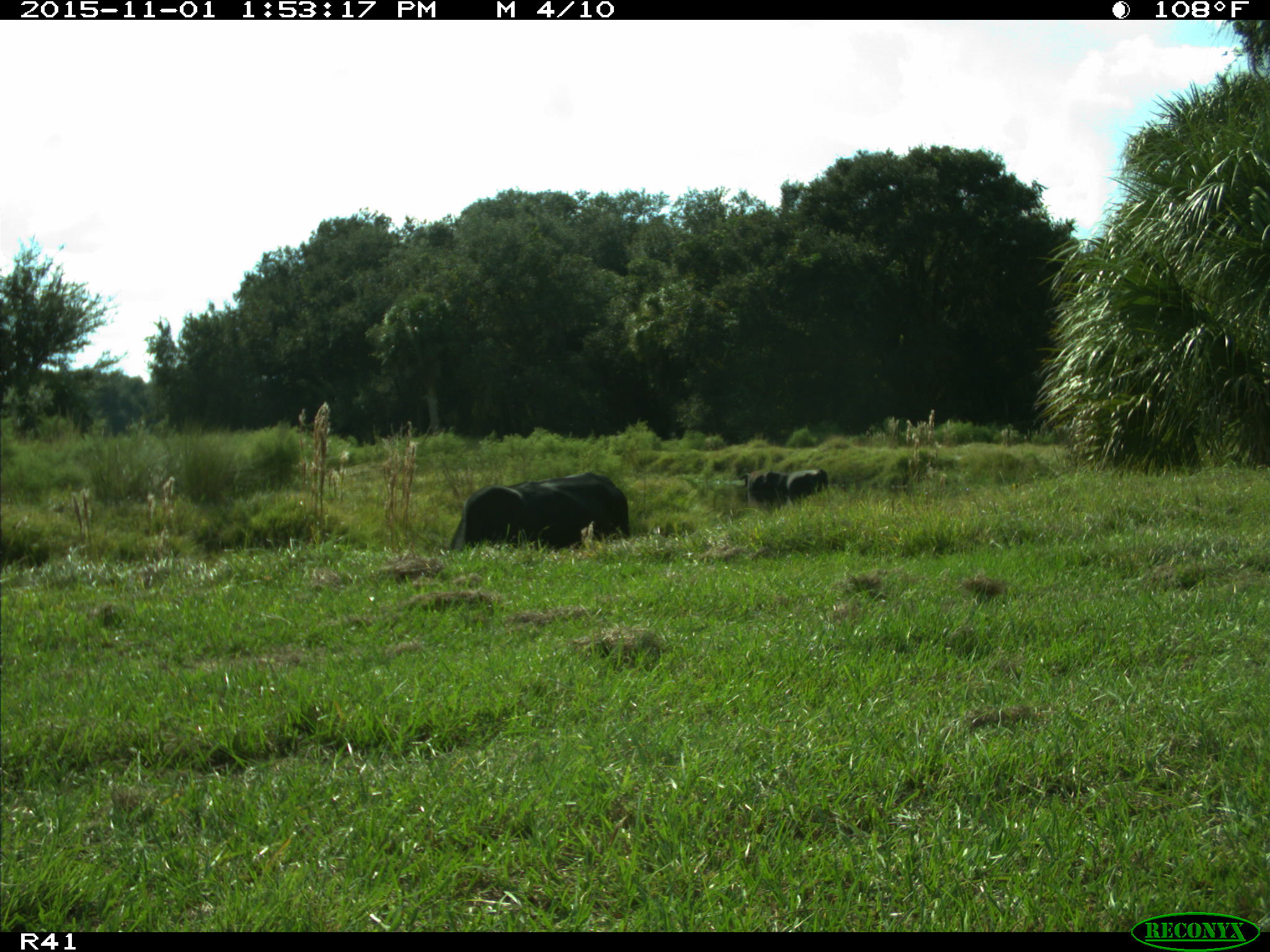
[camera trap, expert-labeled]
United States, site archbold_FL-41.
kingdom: Animalia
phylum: Chordata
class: Mammalia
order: Artiodactyla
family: Bovidae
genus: Bos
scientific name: Bos taurus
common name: domestic cow